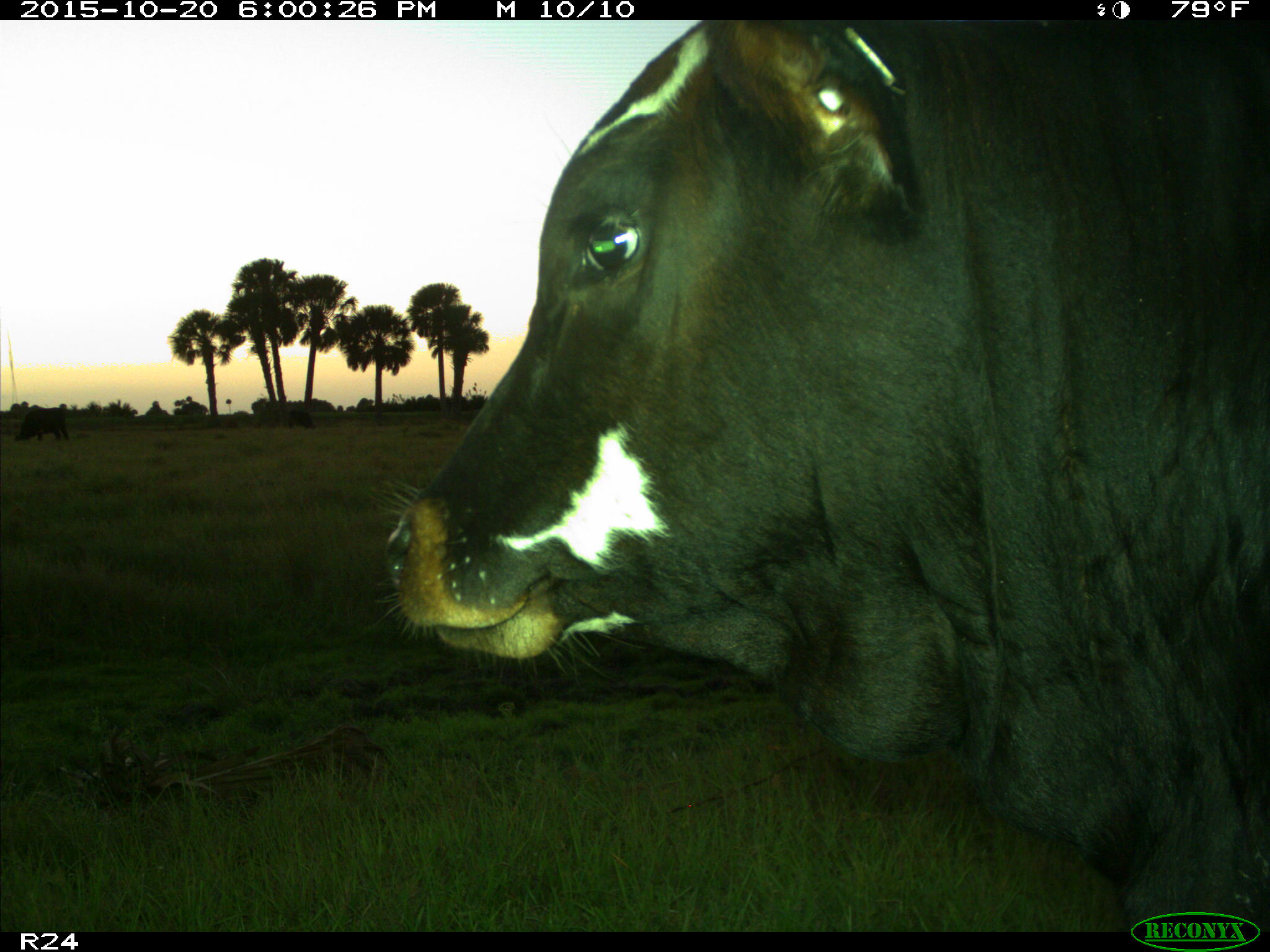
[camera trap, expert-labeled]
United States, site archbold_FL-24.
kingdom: Animalia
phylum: Chordata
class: Mammalia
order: Artiodactyla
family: Bovidae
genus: Bos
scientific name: Bos taurus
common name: domestic cow